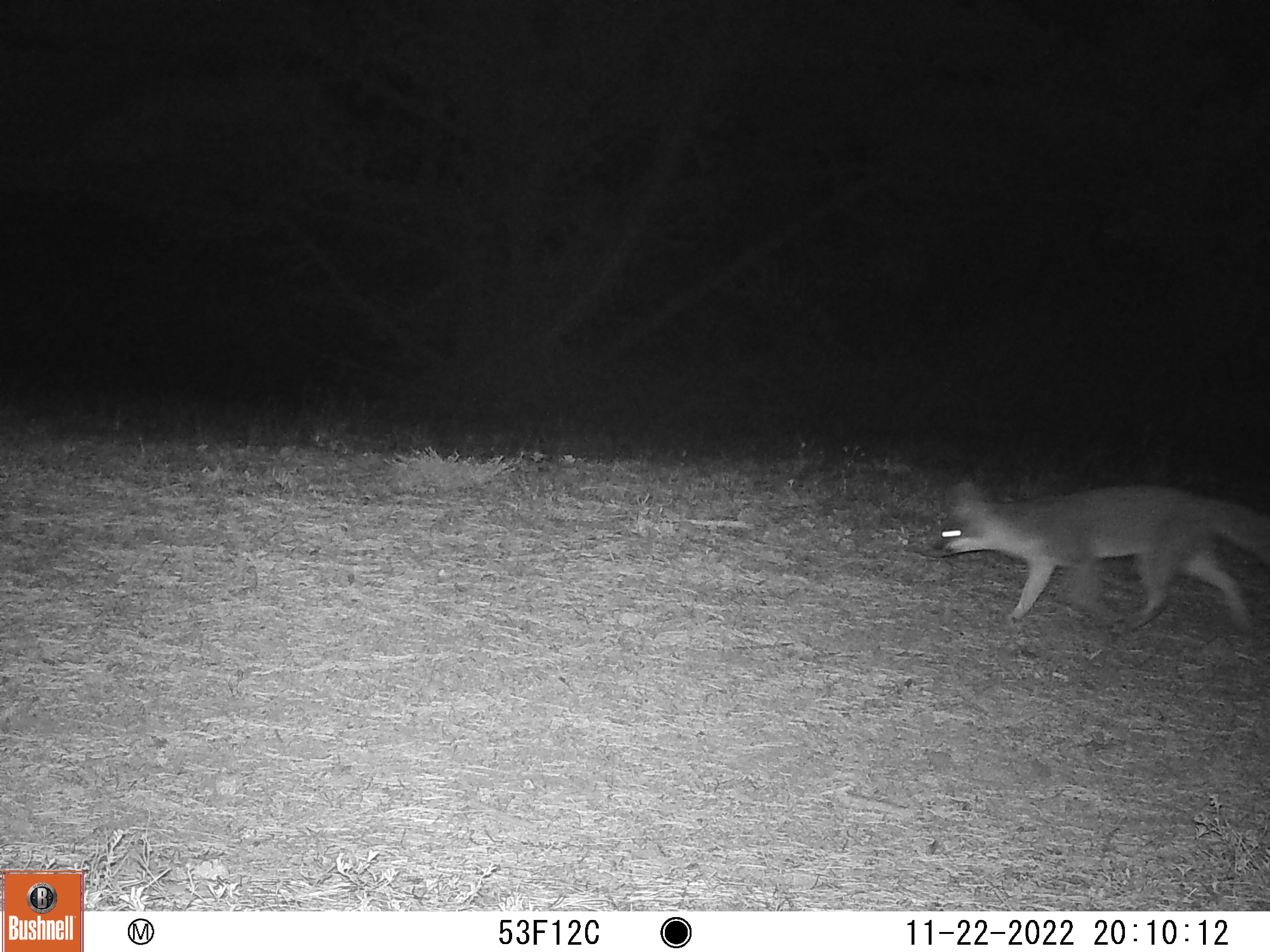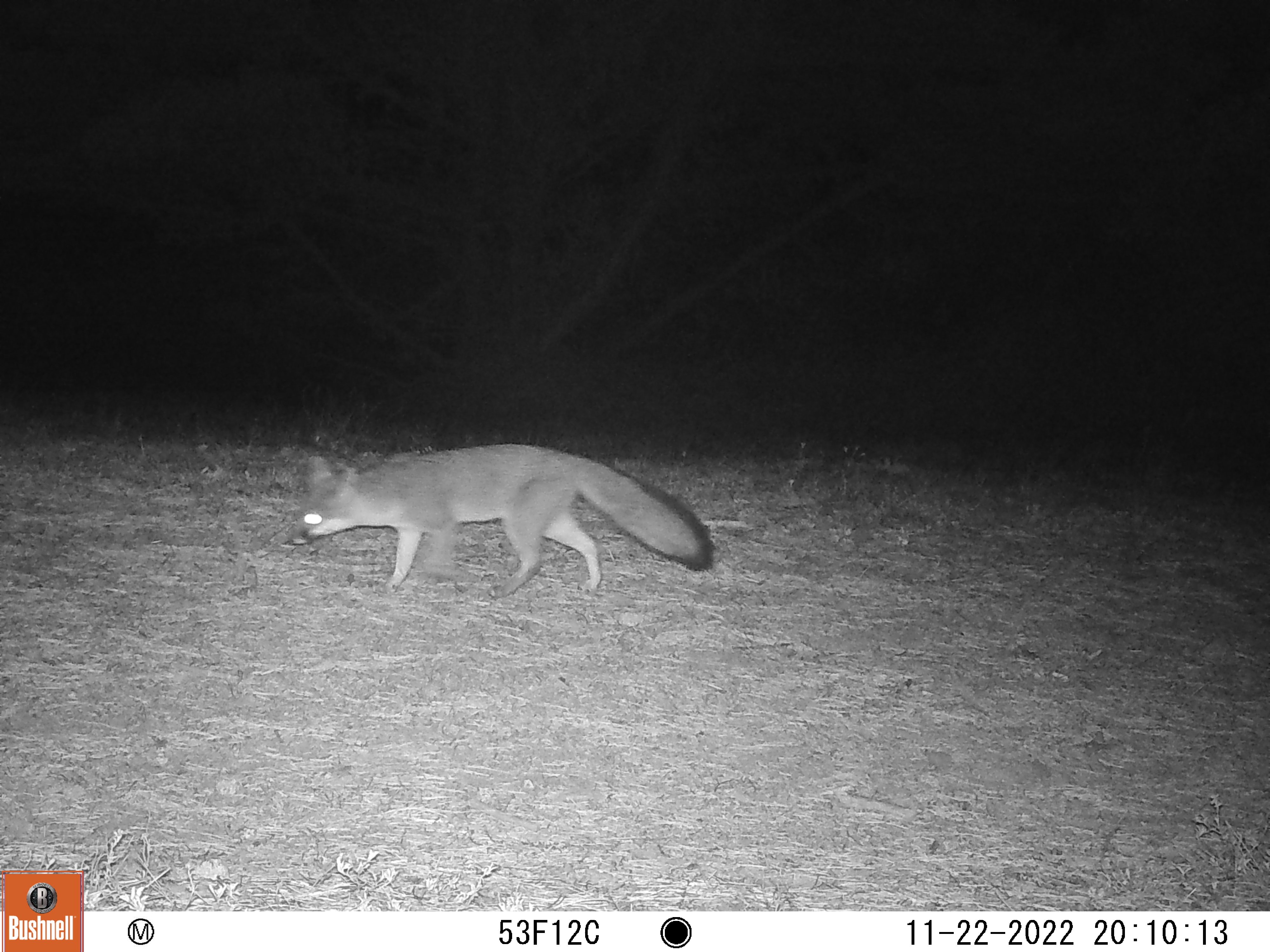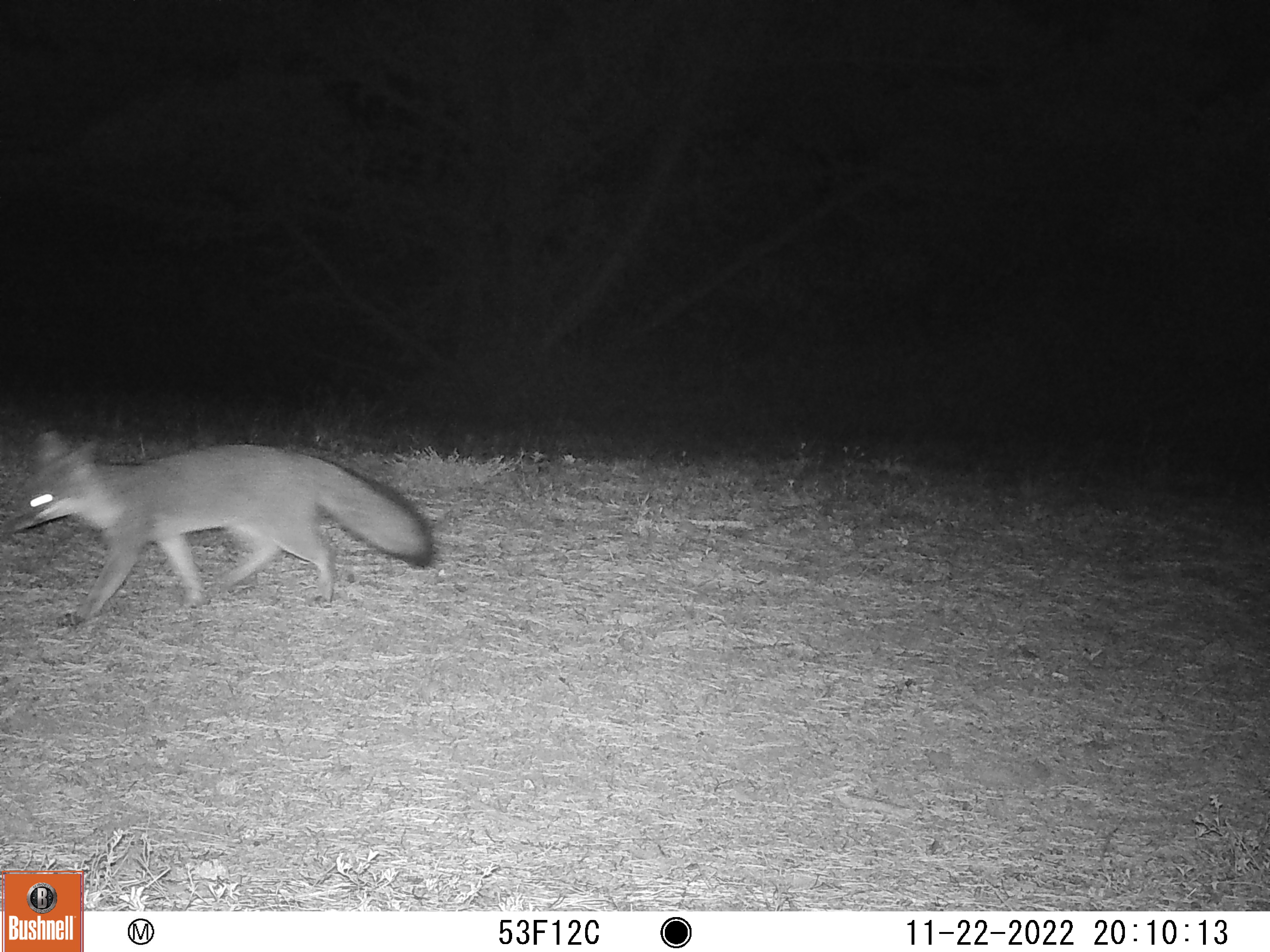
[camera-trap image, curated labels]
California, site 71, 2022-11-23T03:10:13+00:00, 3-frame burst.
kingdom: Animalia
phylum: Chordata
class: Mammalia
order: Carnivora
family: Canidae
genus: Urocyon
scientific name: Urocyon cinereoargenteus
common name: gray fox